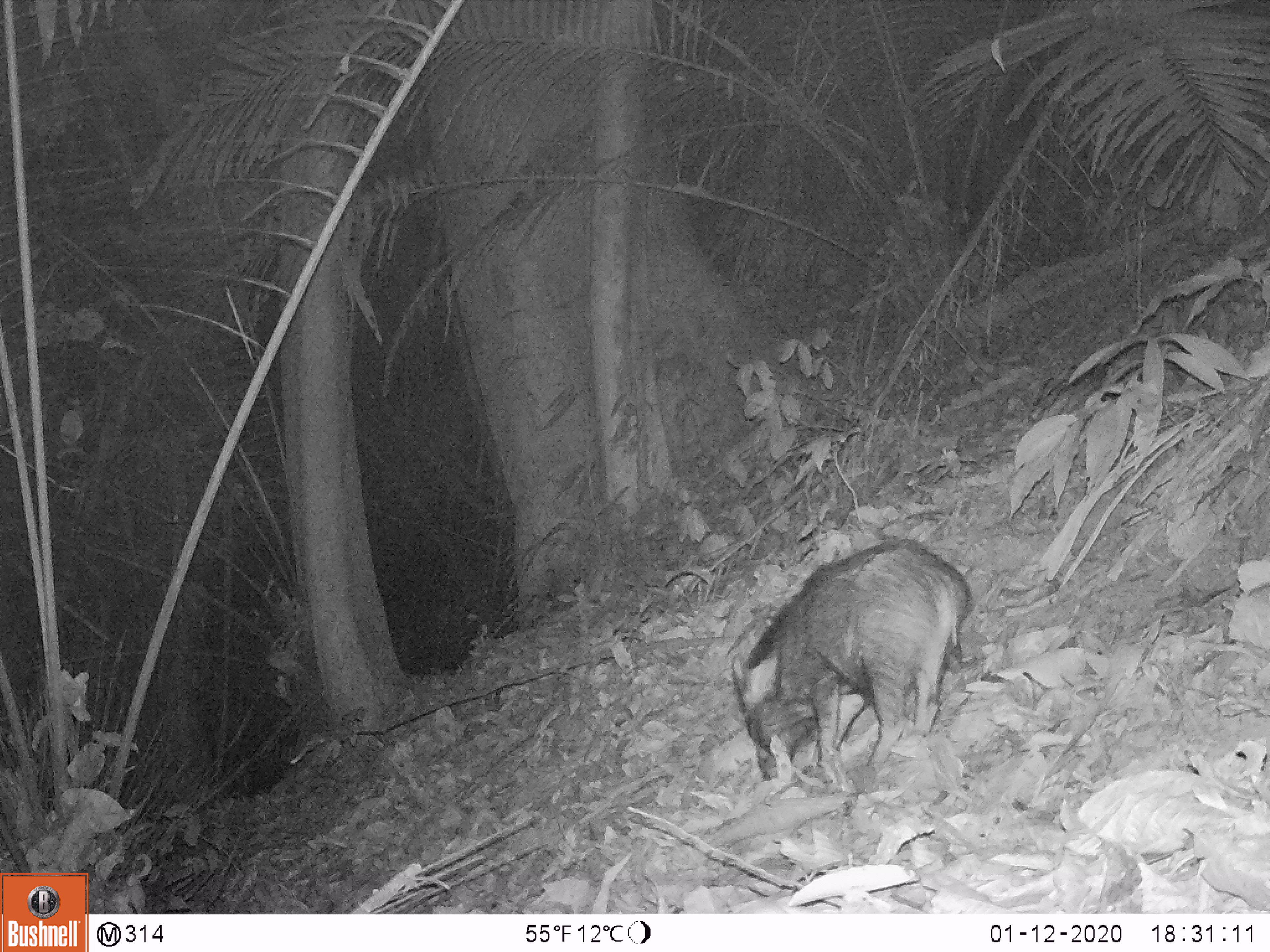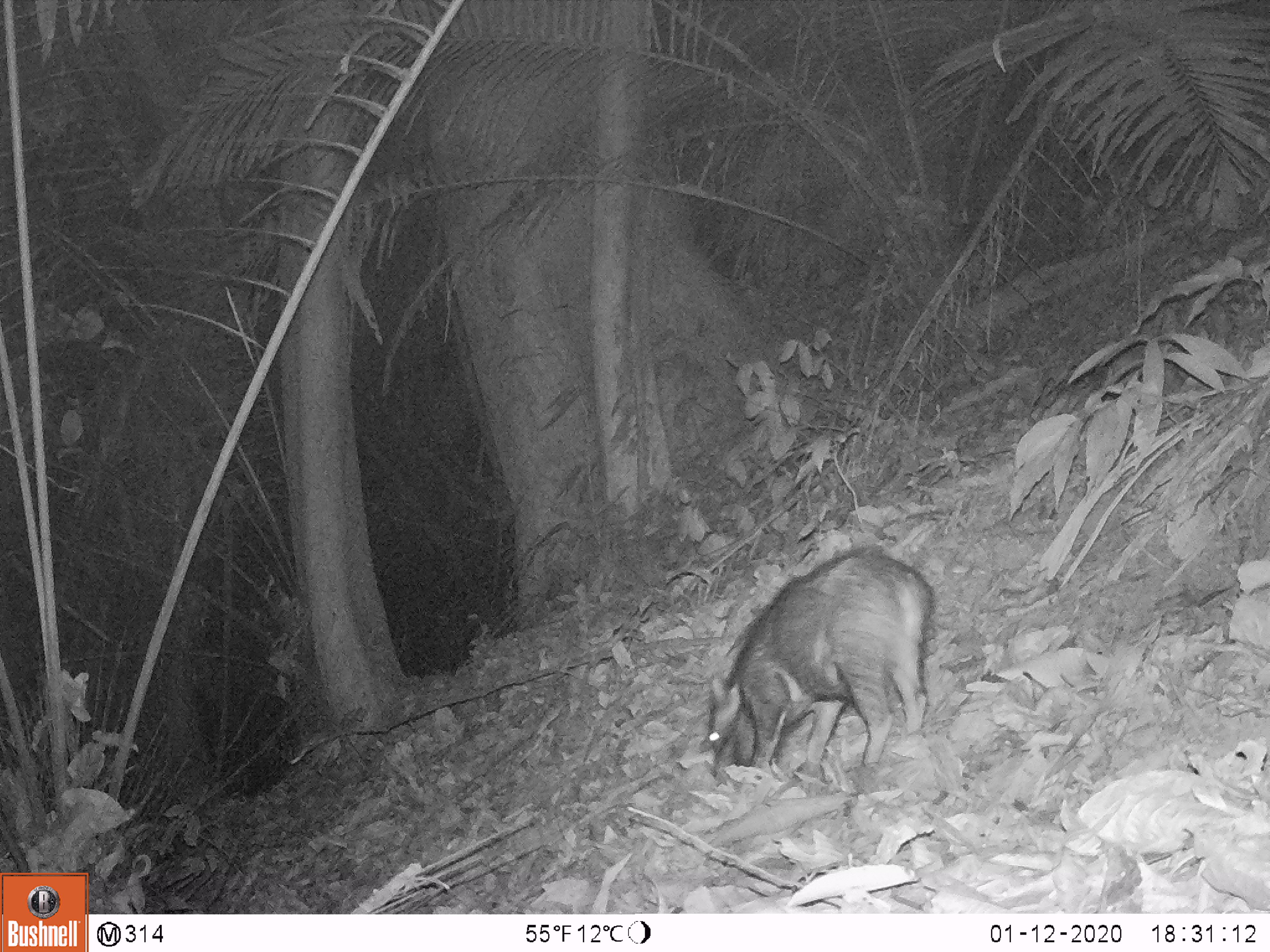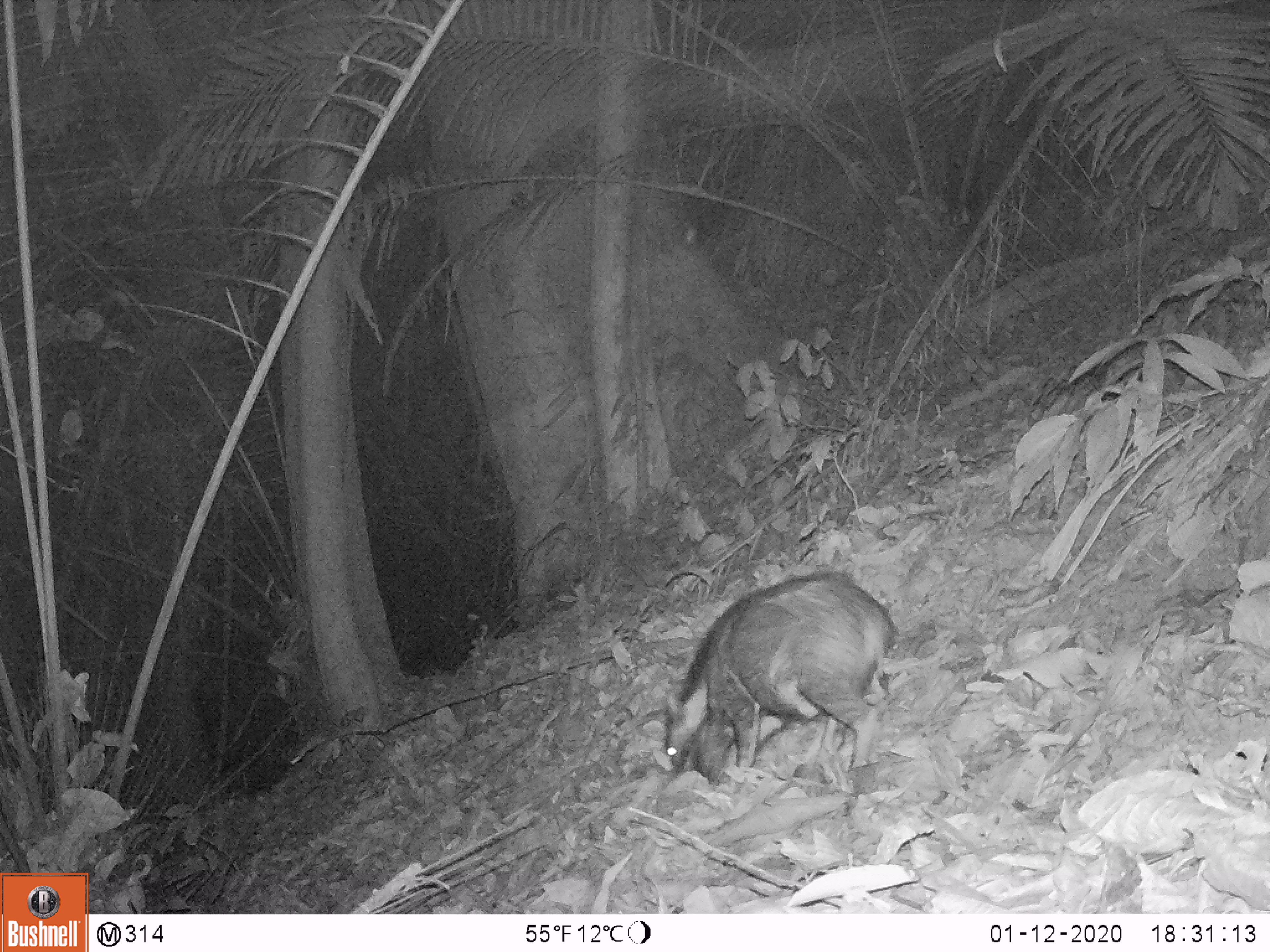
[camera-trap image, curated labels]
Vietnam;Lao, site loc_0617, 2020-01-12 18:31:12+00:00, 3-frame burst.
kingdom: Animalia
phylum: Chordata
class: Mammalia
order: Artiodactyla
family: Suidae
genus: Sus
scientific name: Sus scrofa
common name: eurasian wild pig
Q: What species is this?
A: Eurasian wild pig (Sus scrofa).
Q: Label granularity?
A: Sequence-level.